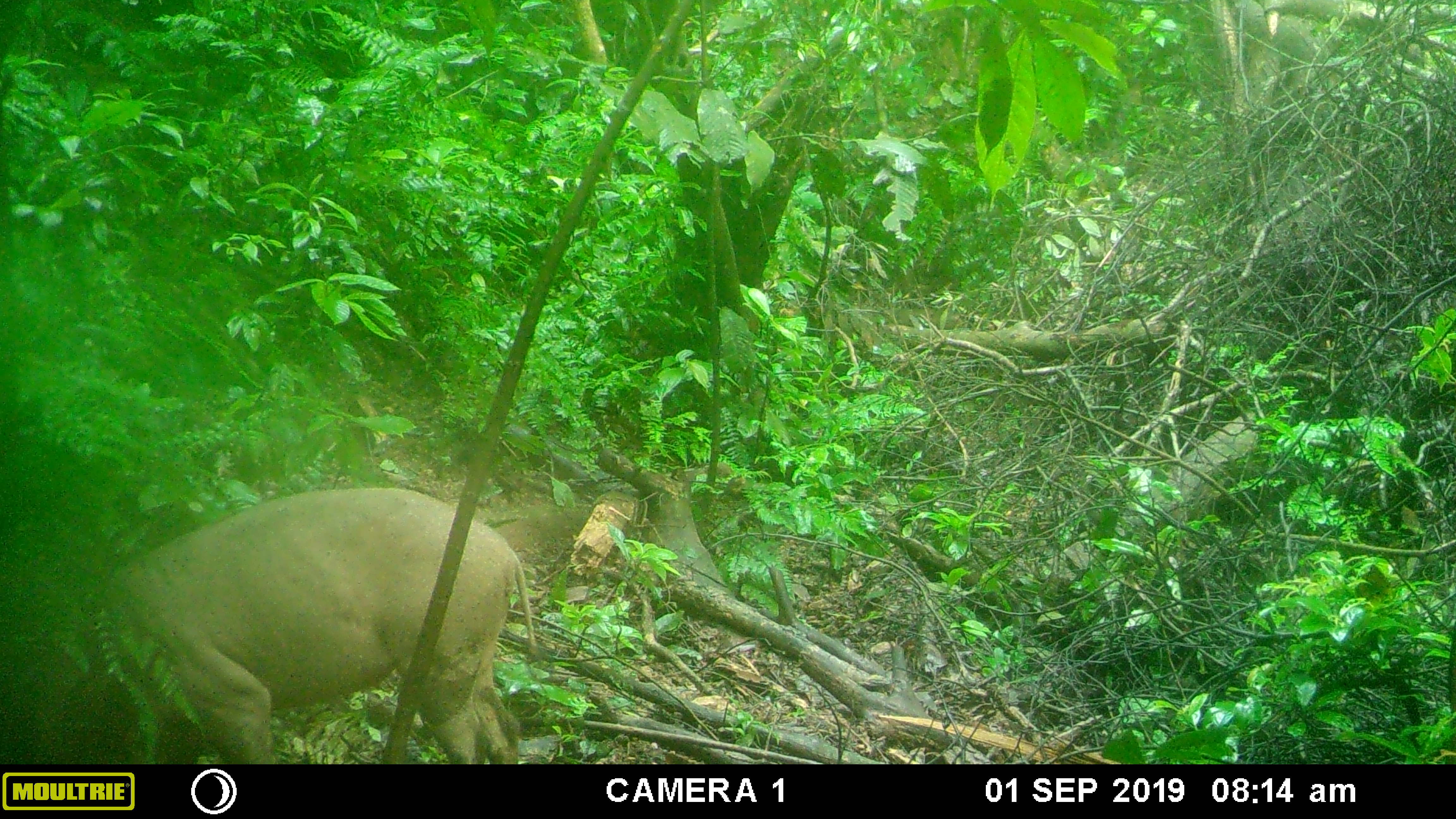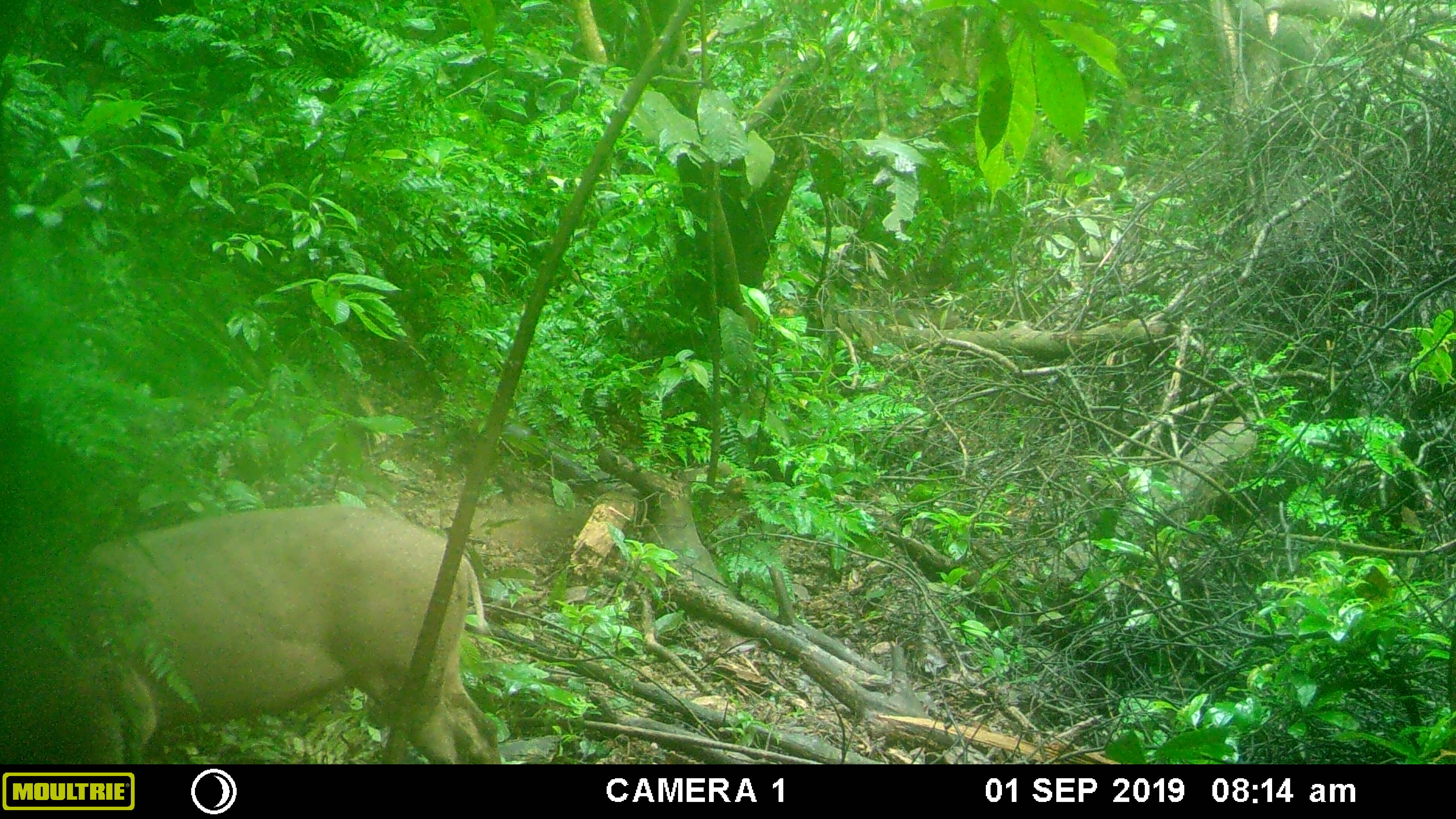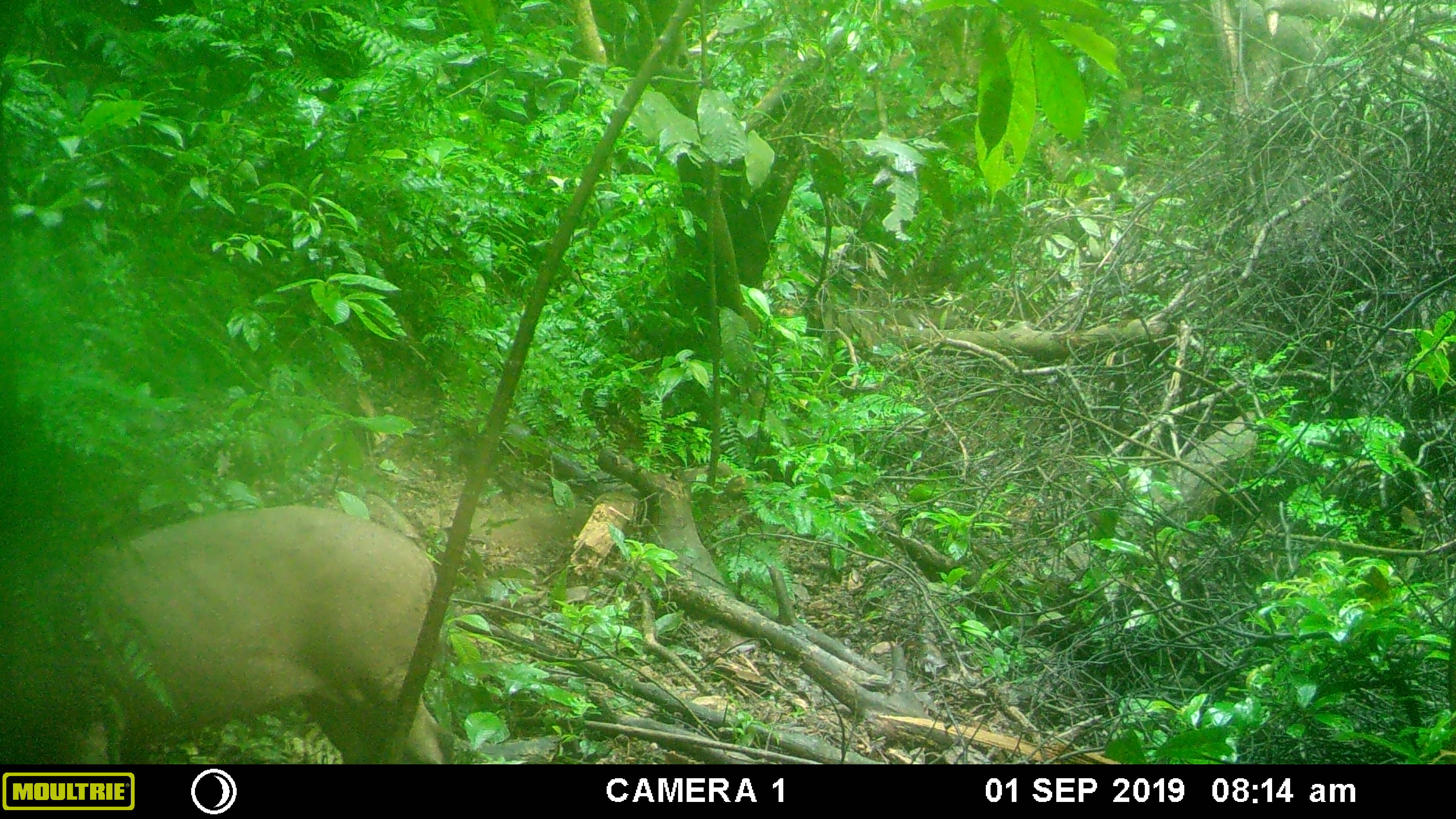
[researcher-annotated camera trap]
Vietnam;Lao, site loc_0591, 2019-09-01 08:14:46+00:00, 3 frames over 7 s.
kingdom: Animalia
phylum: Chordata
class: Mammalia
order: Artiodactyla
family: Suidae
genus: Sus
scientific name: Sus scrofa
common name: eurasian wild pig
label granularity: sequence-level